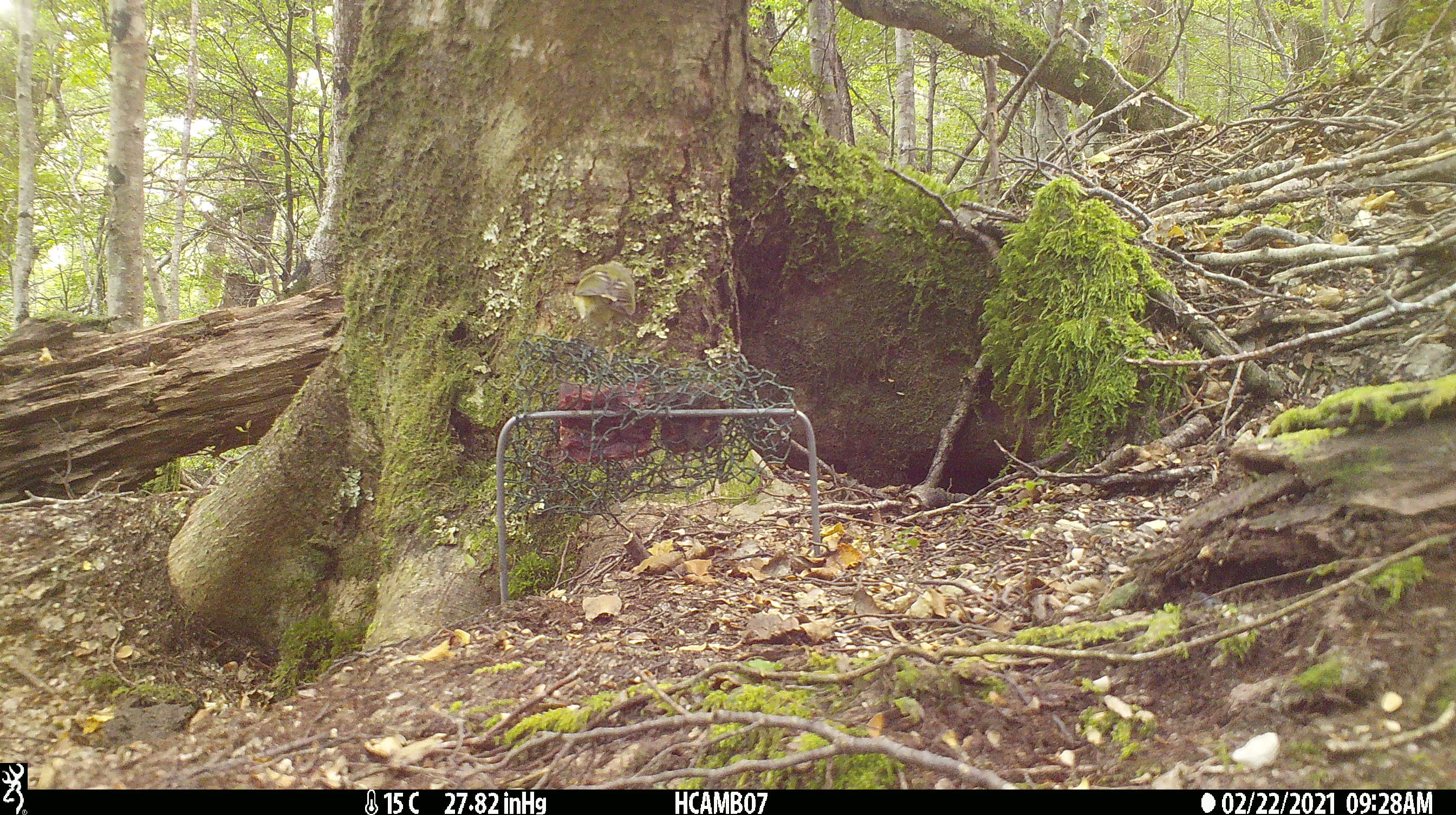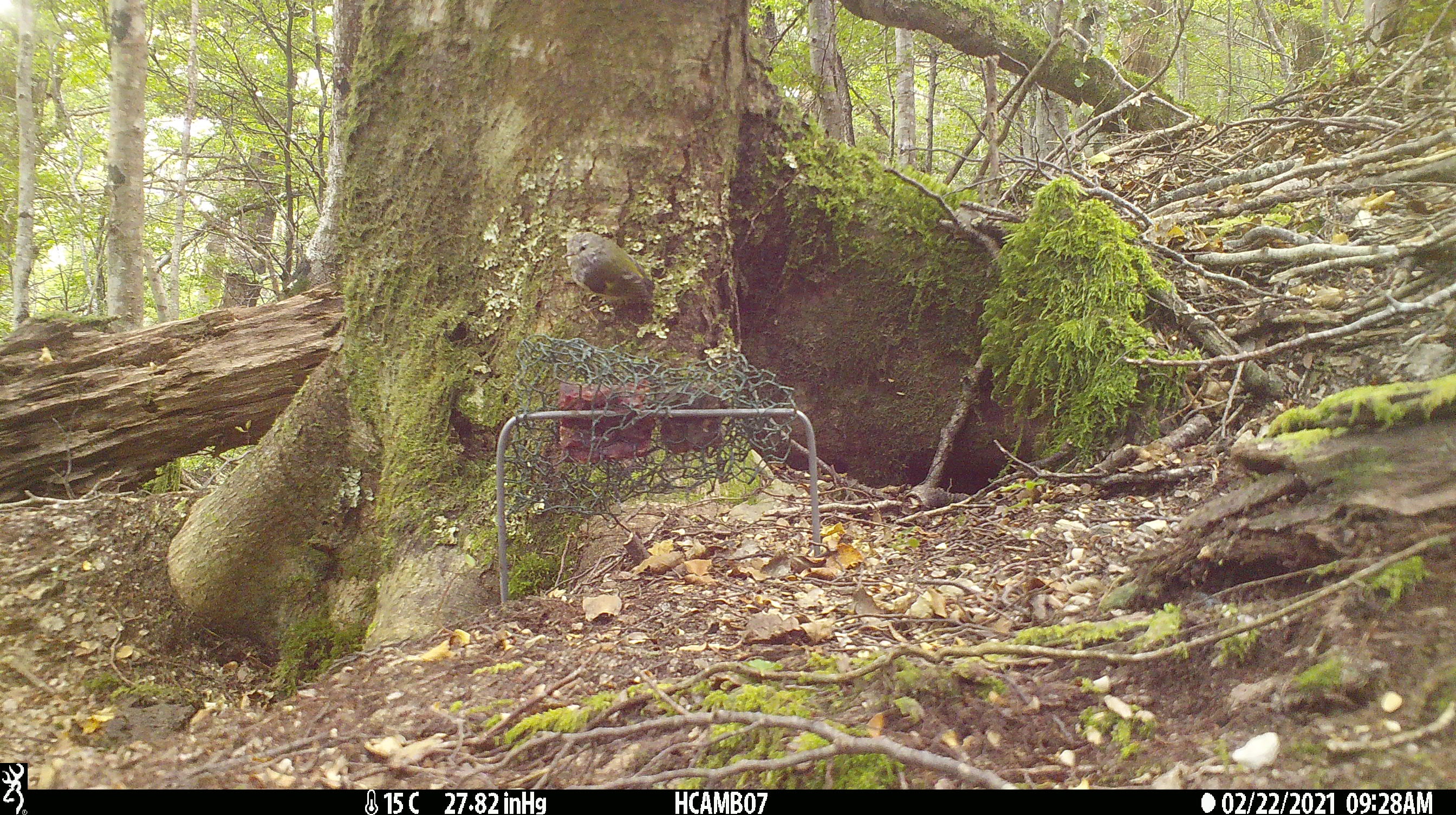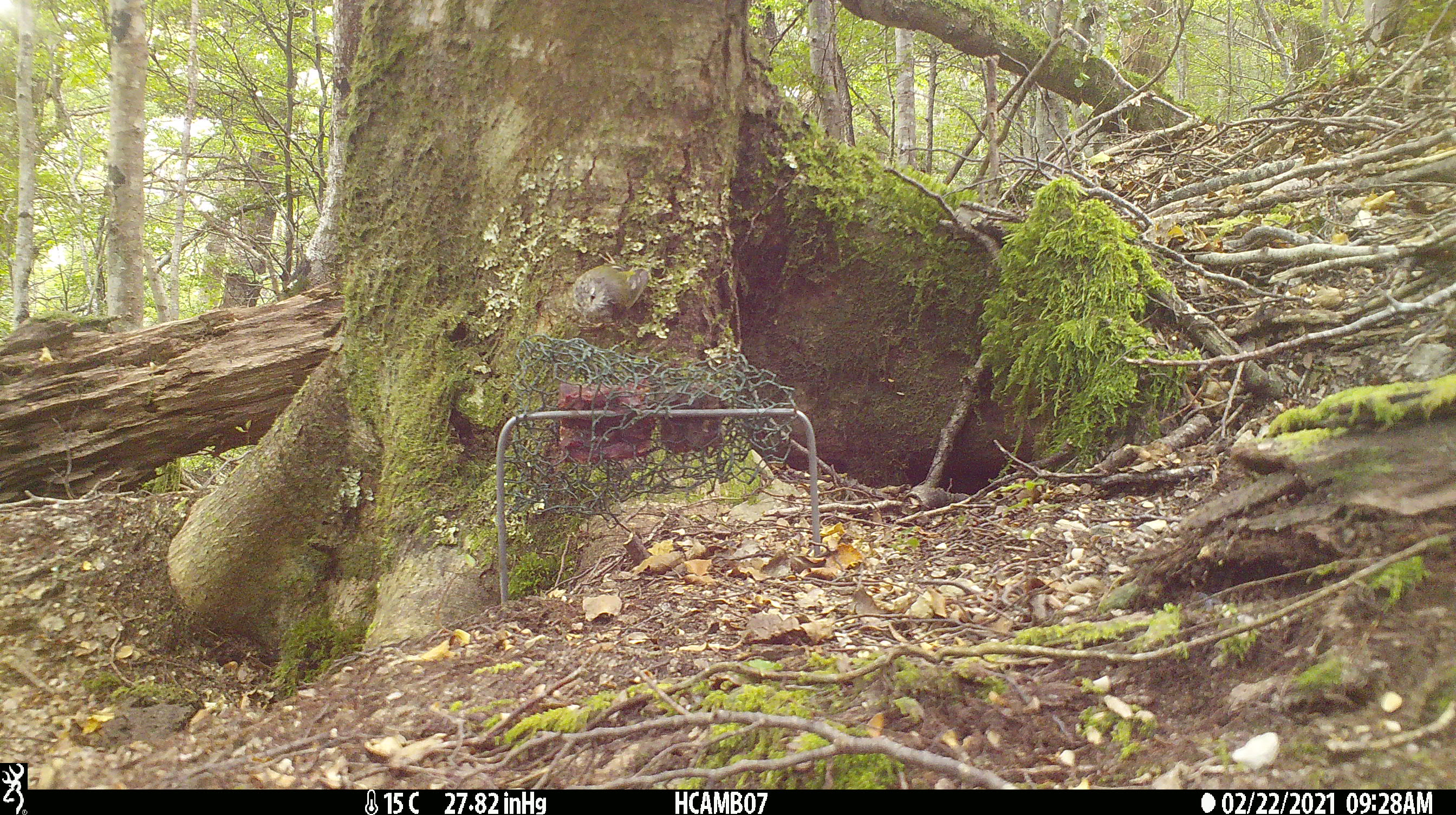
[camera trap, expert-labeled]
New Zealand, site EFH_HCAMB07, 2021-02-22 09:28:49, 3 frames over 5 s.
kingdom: Animalia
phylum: Chordata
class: Aves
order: Passeriformes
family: Acanthisittidae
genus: Acanthisitta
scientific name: Acanthisitta chloris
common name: rifleman